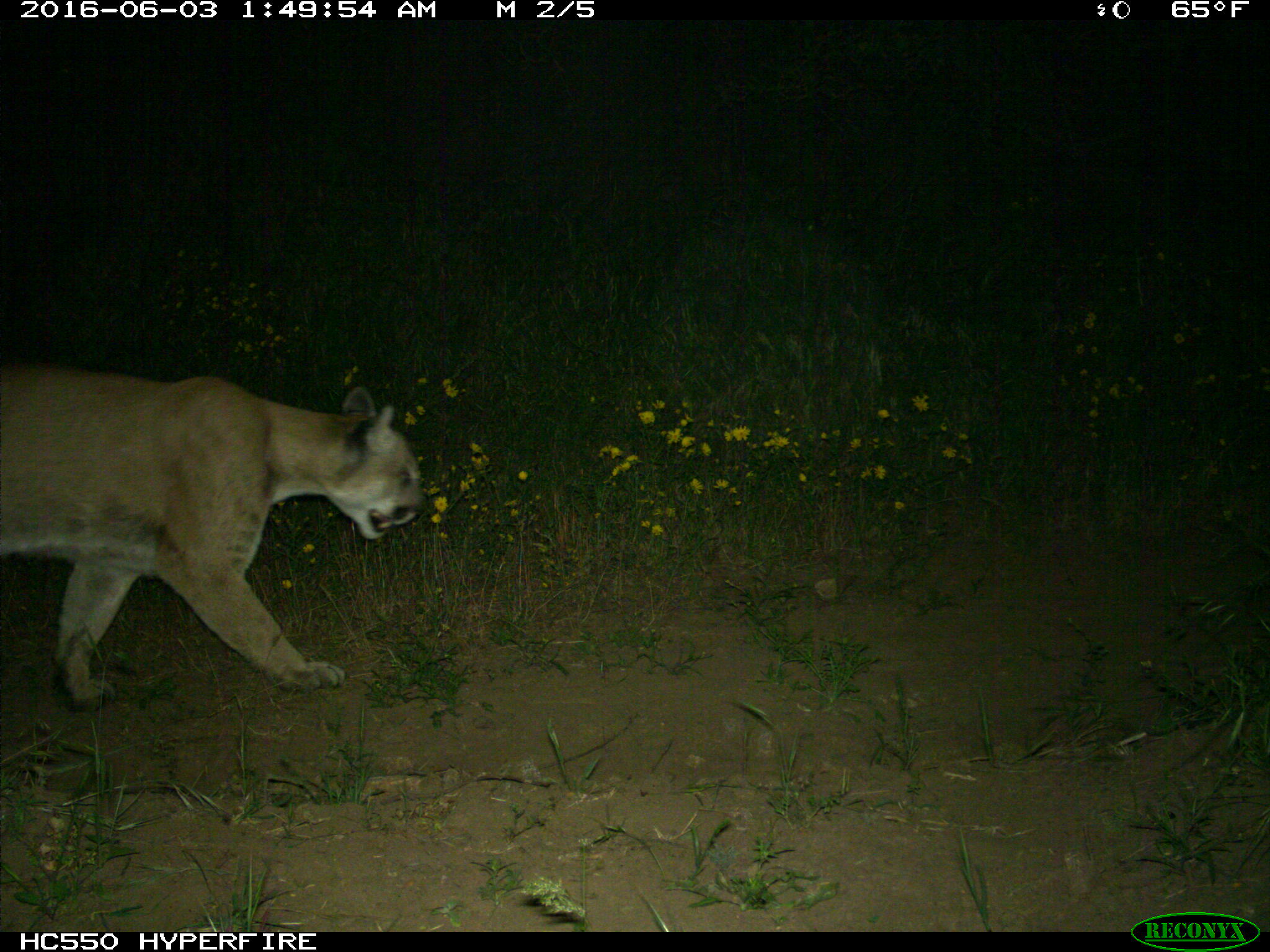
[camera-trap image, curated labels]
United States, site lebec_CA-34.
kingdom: Animalia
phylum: Chordata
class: Mammalia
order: Carnivora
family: Felidae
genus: Puma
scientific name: Puma concolor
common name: mountain lion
Puma concolor (mountain lion).